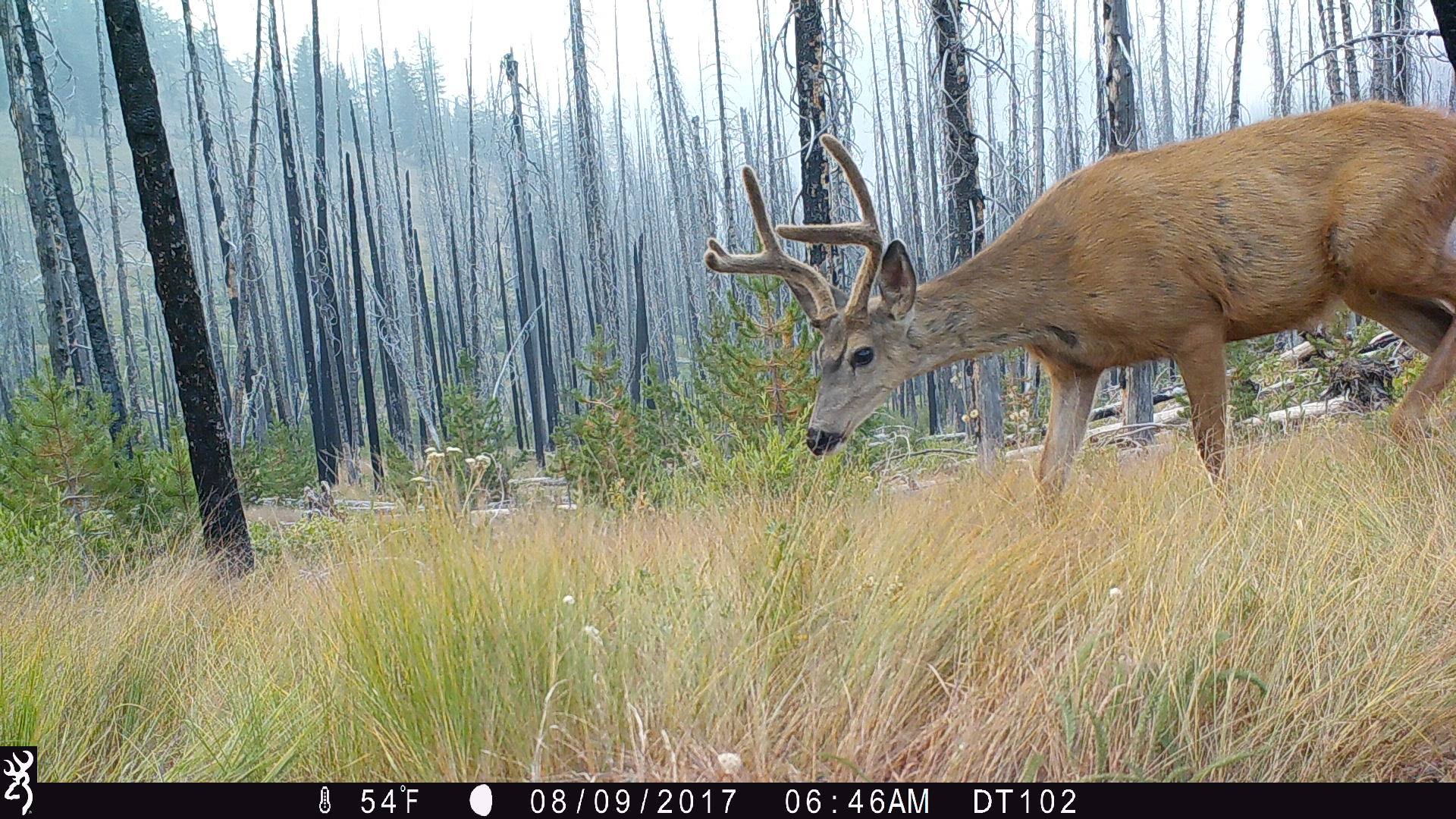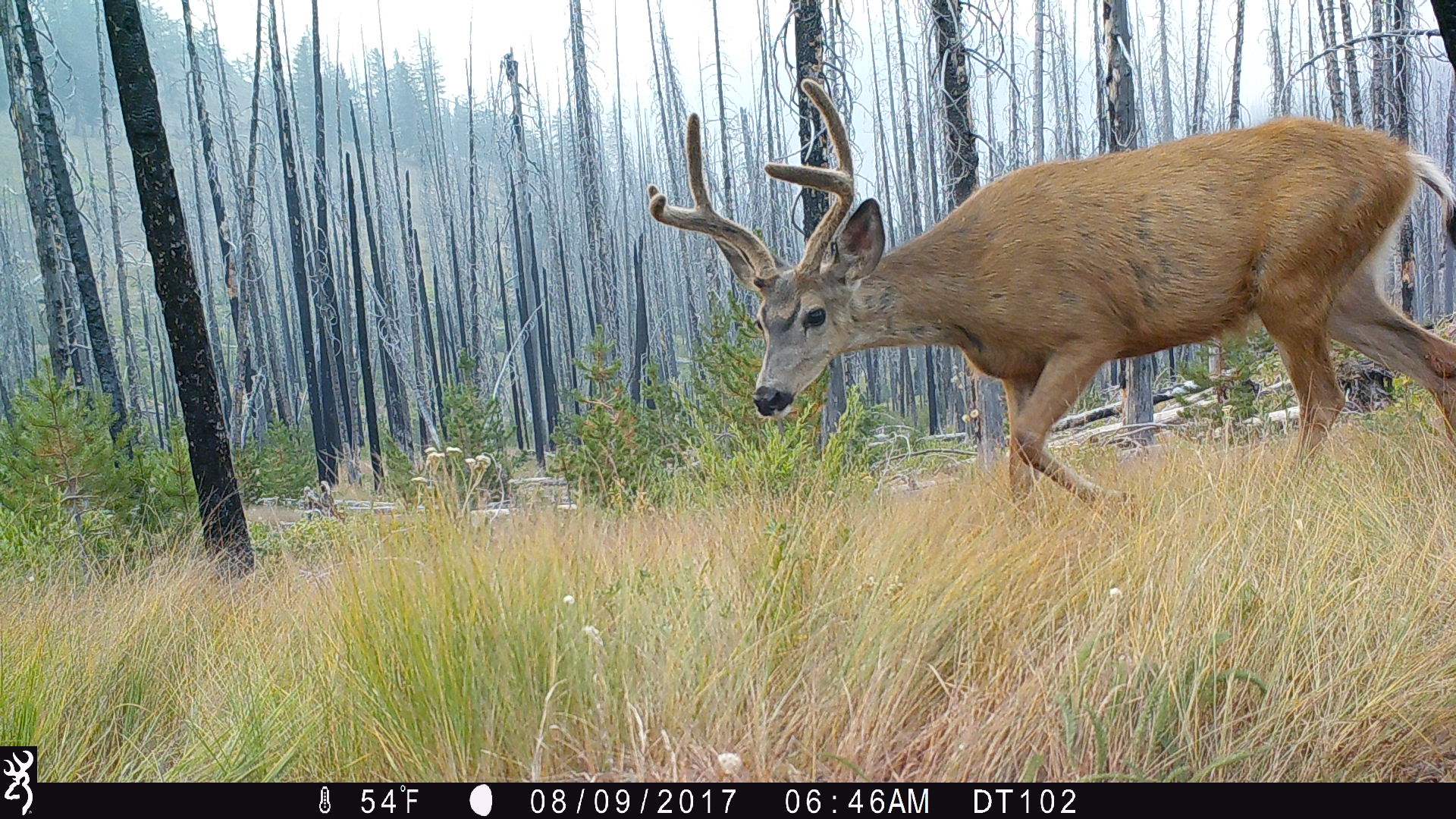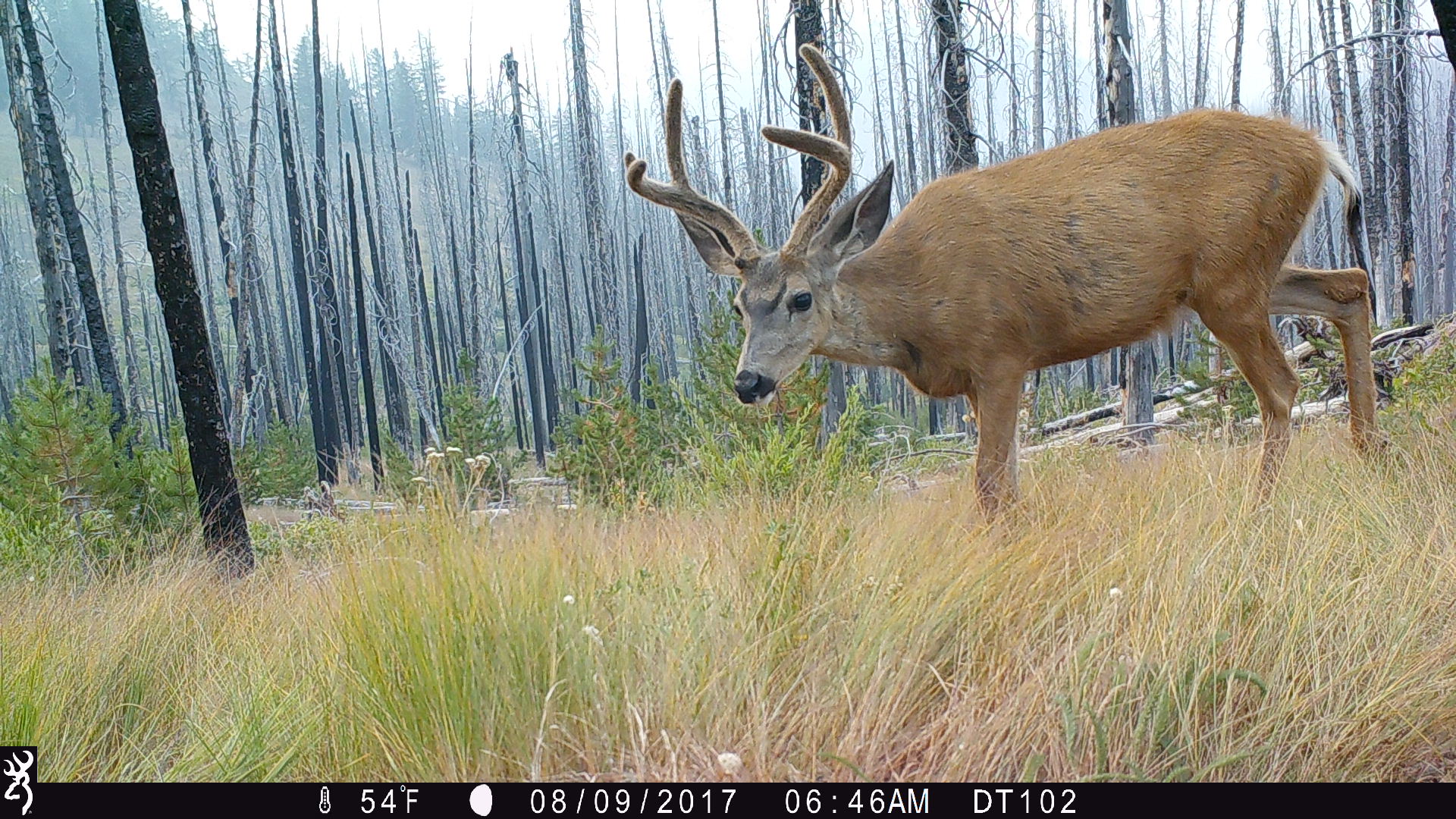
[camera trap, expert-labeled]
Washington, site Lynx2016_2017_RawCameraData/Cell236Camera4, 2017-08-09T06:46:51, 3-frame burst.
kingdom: Animalia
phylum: Chordata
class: Mammalia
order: Artiodactyla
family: Cervidae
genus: Odocoileus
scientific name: Odocoileus hemionus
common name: mule deer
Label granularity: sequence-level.